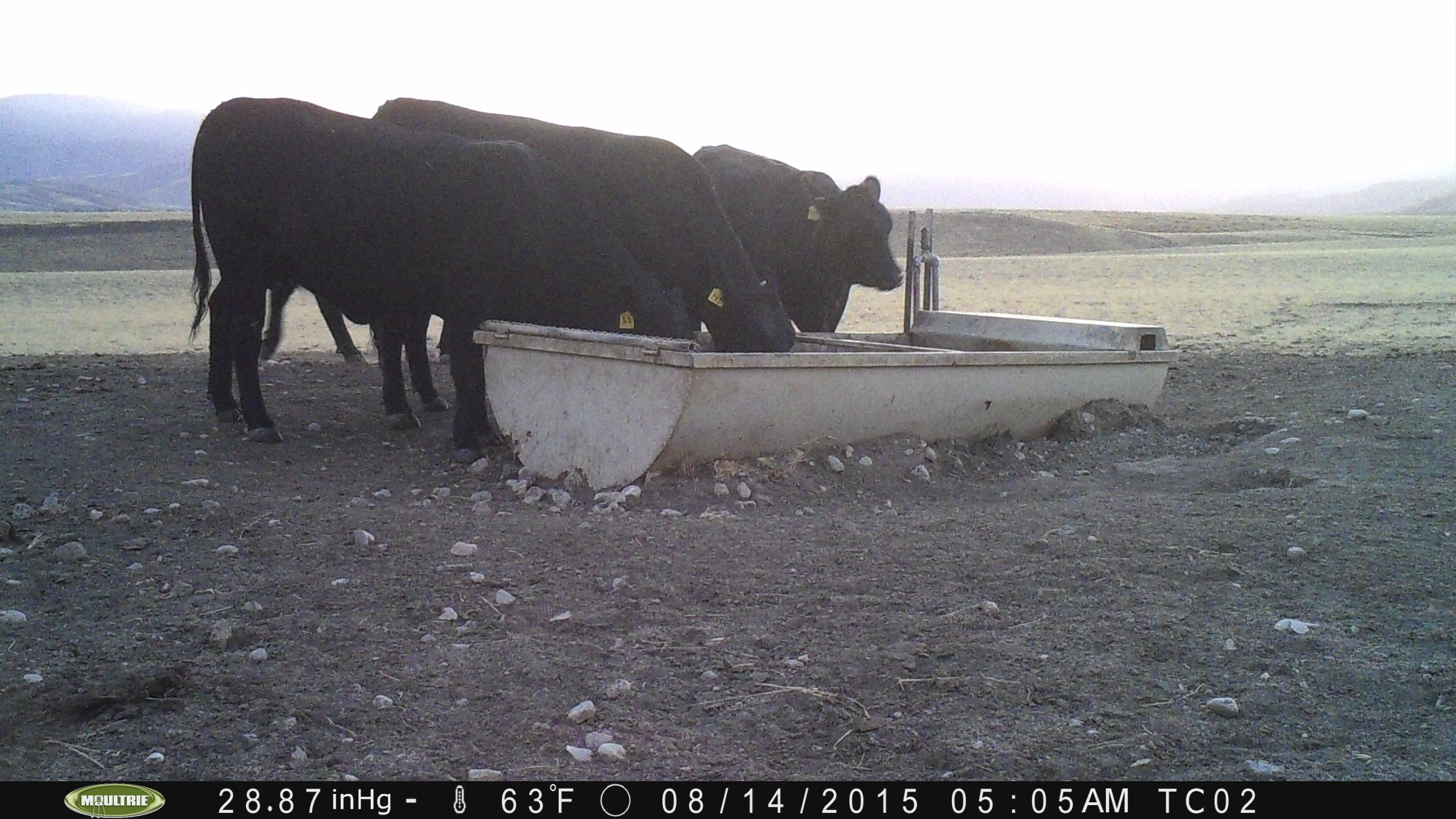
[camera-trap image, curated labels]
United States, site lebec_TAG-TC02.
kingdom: Animalia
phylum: Chordata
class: Mammalia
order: Artiodactyla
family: Bovidae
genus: Bos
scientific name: Bos taurus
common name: domestic cow